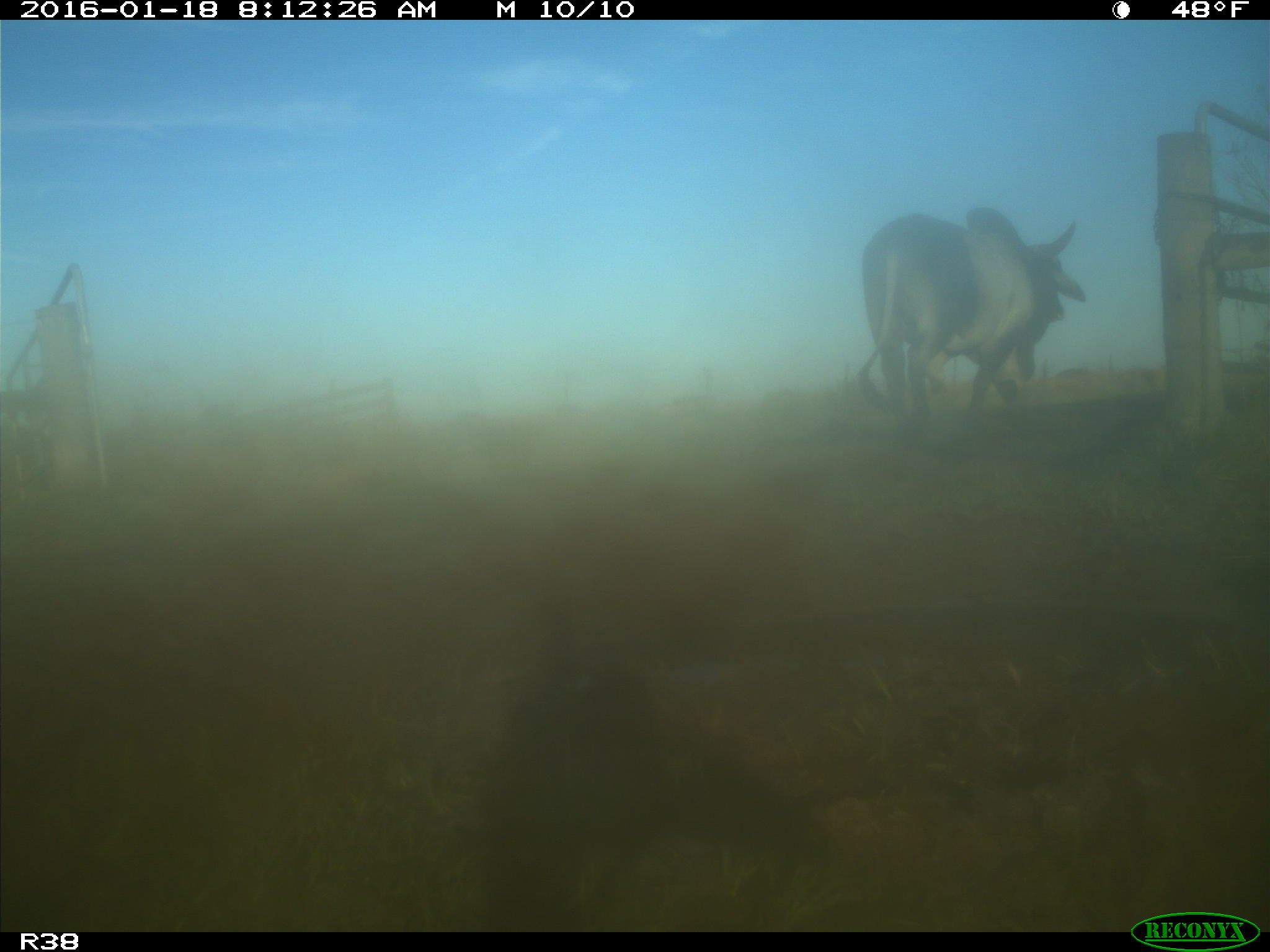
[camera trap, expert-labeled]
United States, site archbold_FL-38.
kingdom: Animalia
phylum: Chordata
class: Mammalia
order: Artiodactyla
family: Bovidae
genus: Bos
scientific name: Bos taurus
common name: domestic cow